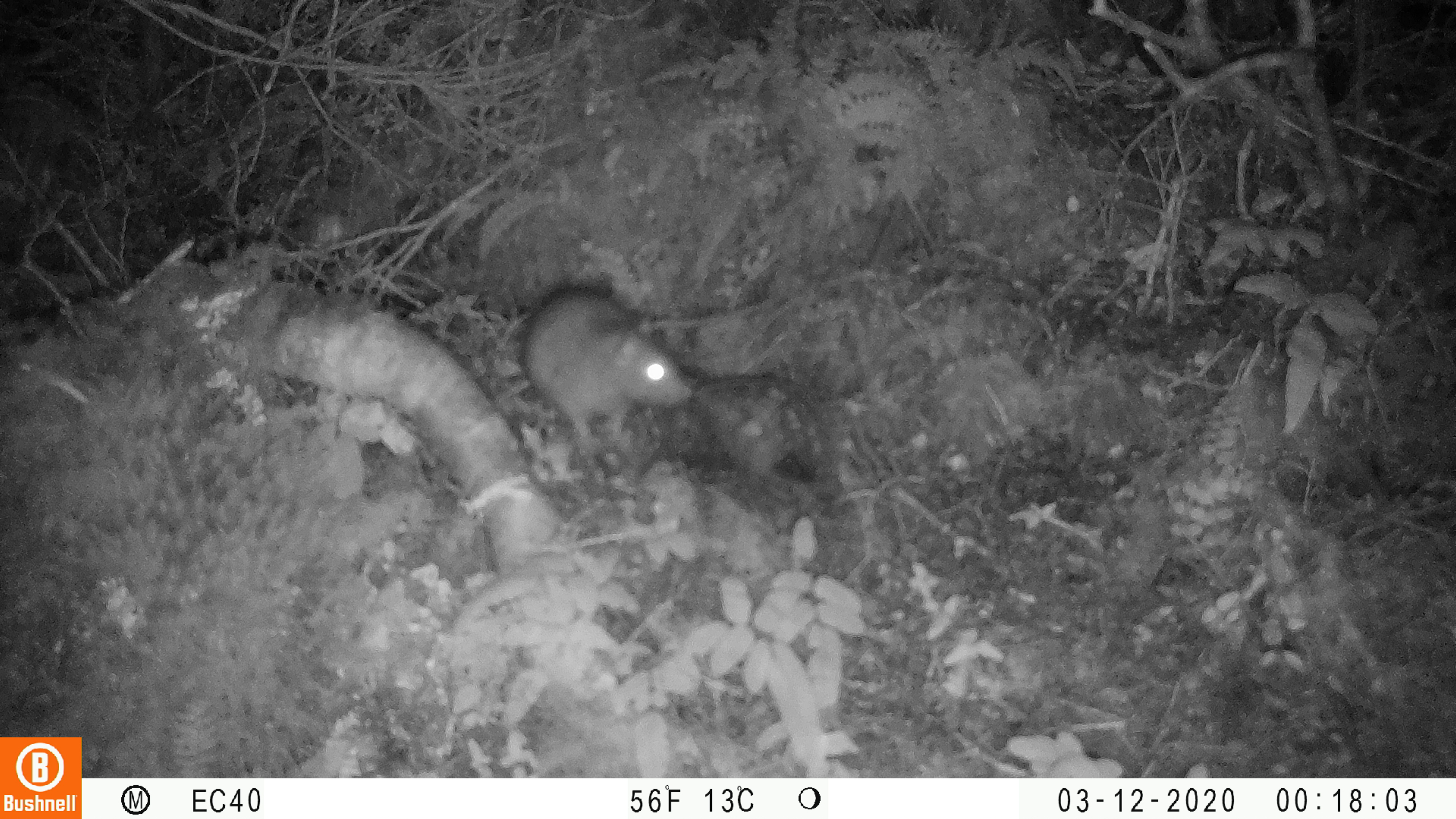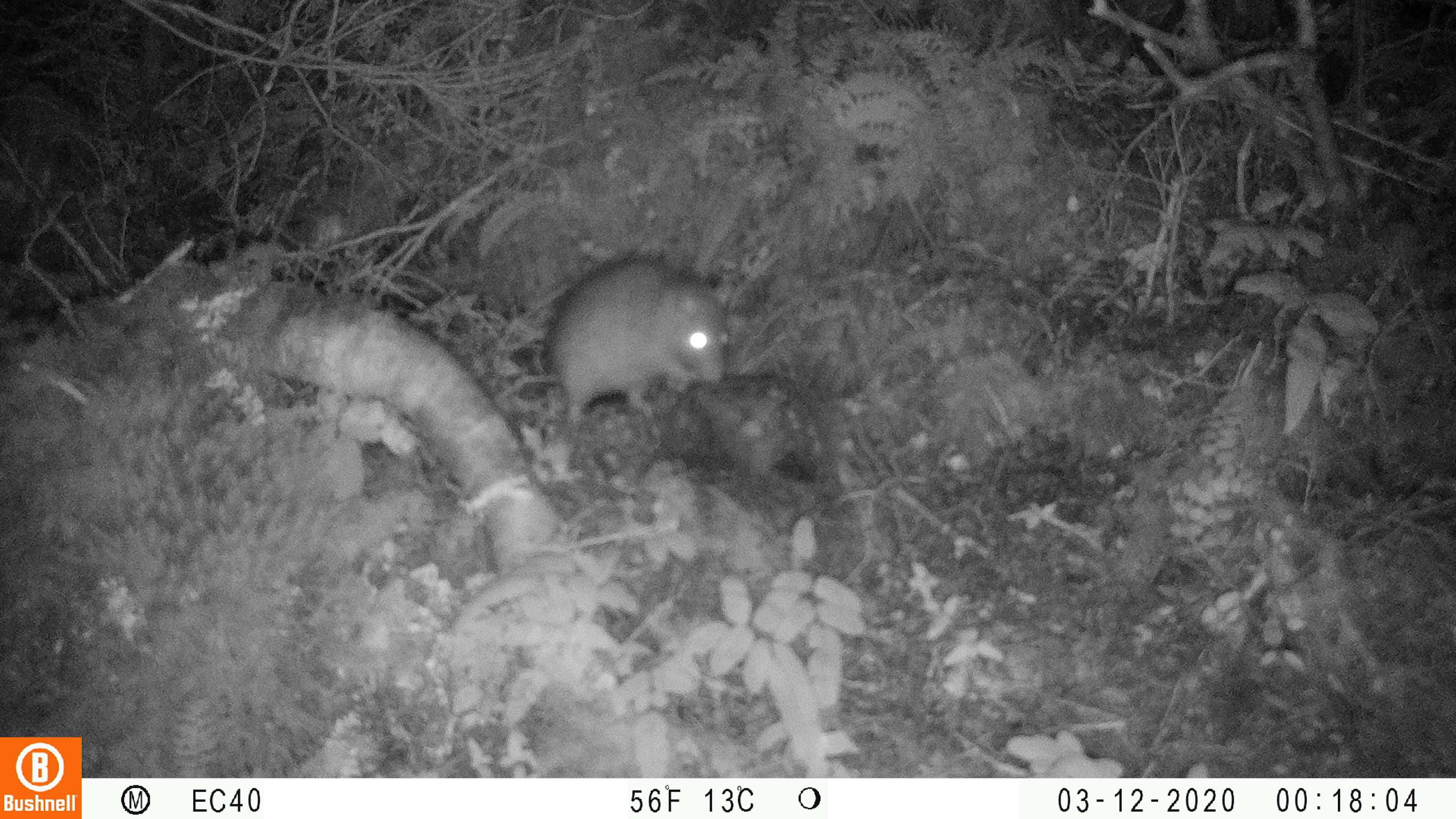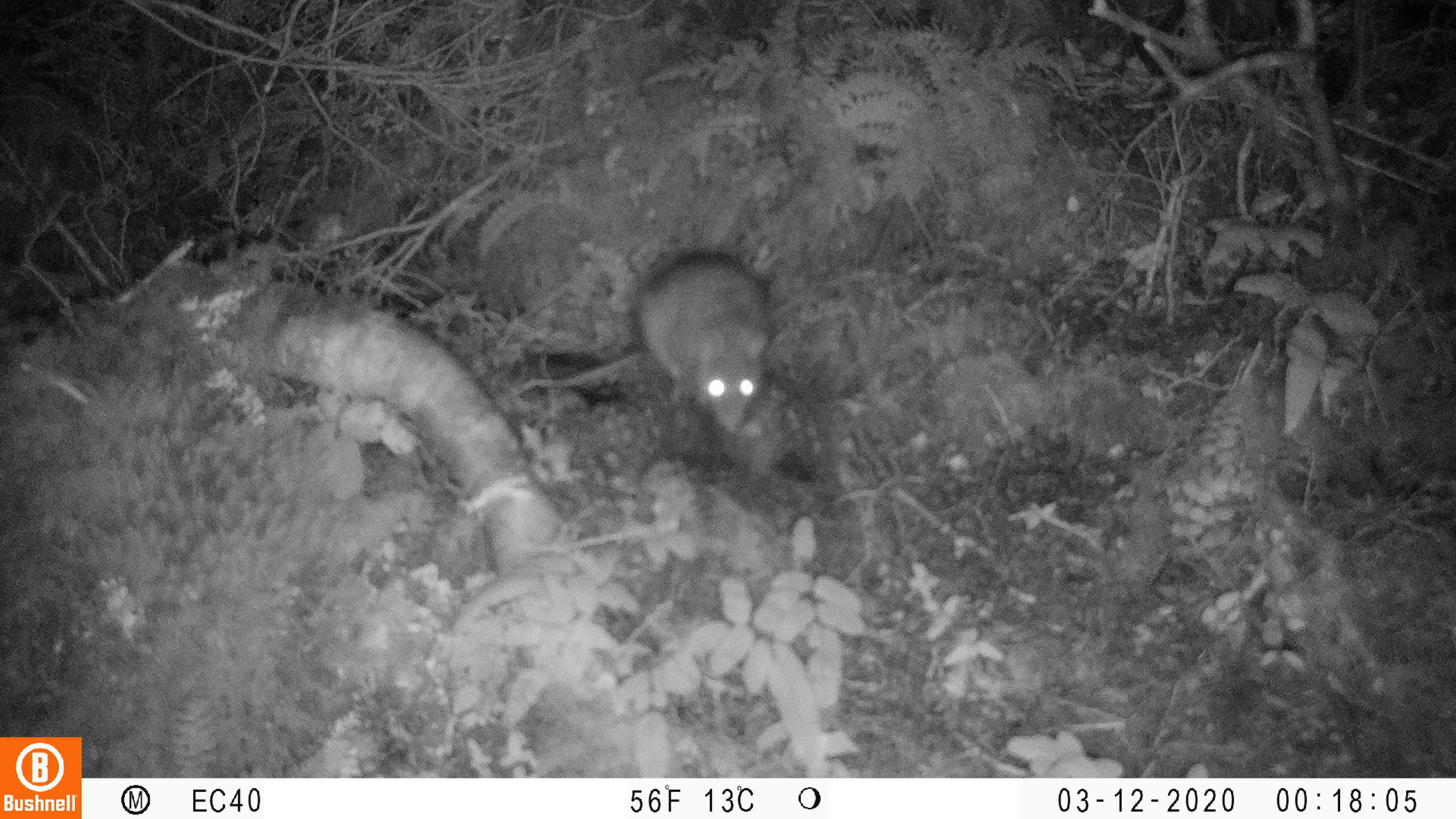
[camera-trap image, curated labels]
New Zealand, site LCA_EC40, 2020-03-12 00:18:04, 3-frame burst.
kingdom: Animalia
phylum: Chordata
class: Mammalia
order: Rodentia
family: Muridae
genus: Rattus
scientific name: Rattus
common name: rat